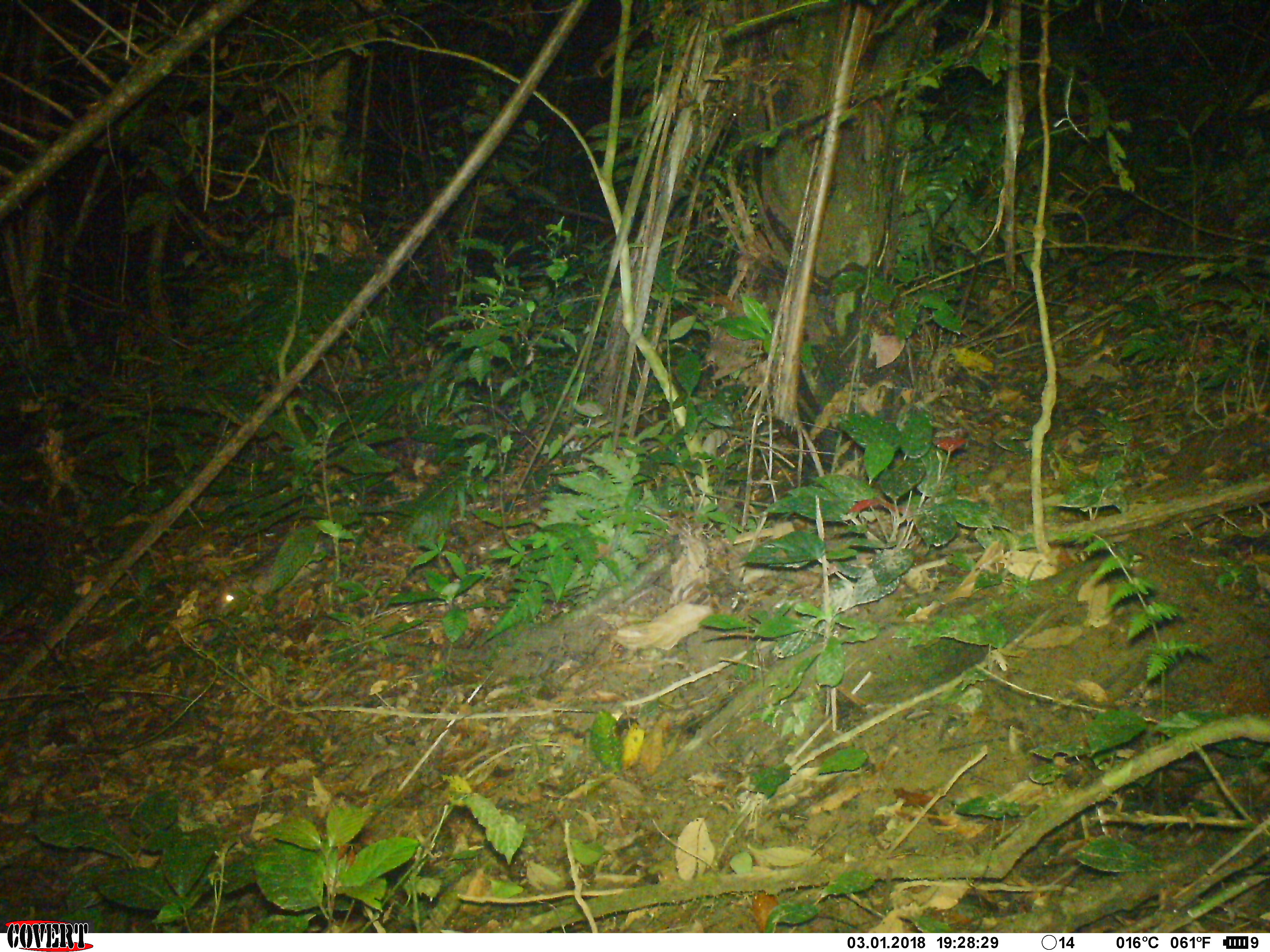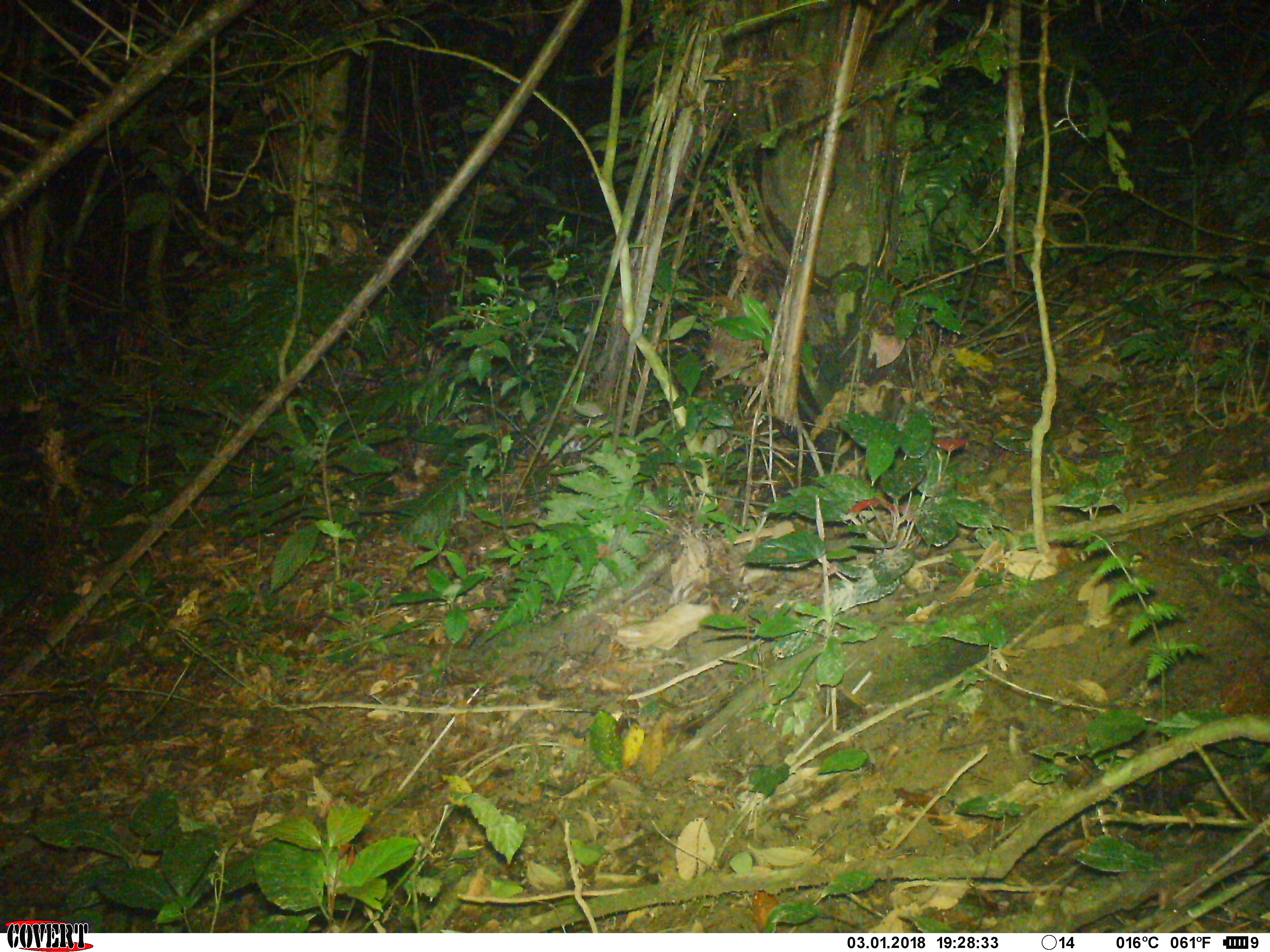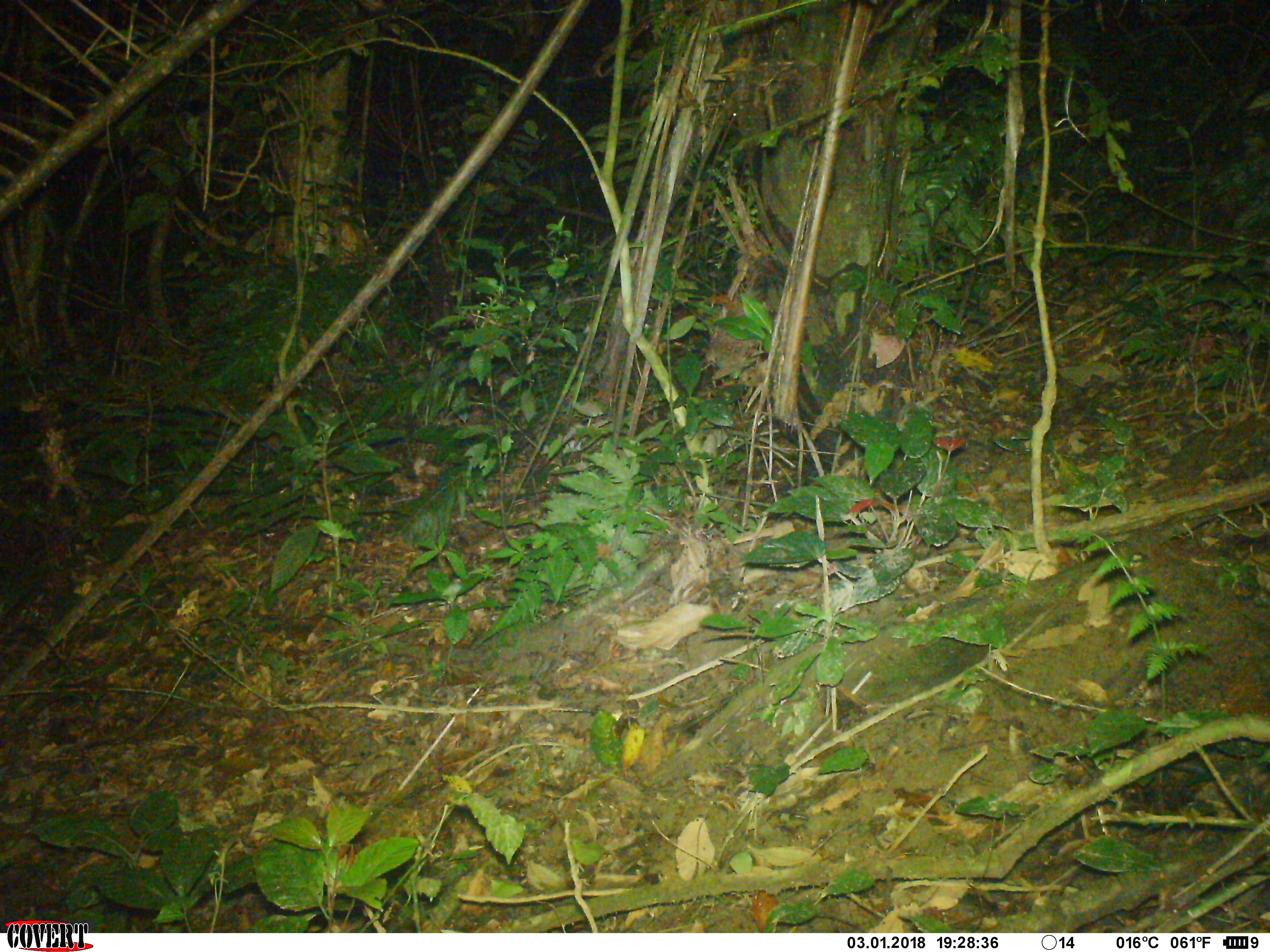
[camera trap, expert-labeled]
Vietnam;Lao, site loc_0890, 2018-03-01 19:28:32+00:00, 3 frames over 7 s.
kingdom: Animalia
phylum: Chordata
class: Mammalia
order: Rodentia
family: Muridae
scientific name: Muridae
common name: old-world mice and rats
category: unidentified murid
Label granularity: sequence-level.